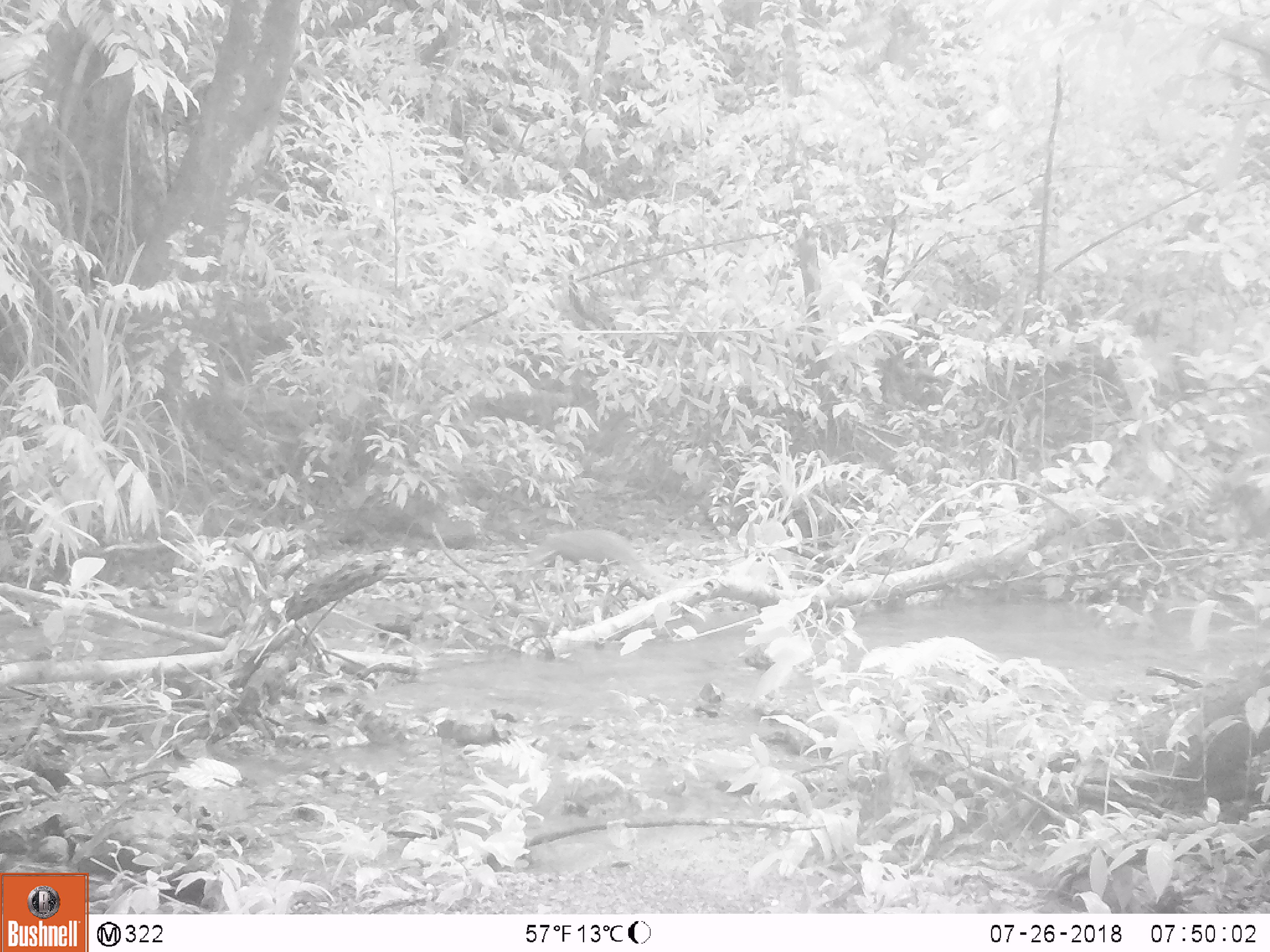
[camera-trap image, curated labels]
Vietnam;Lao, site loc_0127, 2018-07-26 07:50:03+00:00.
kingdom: Animalia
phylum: Chordata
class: Mammalia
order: Carnivora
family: Herpestidae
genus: Urva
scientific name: Urva urva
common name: crab-eating mongoose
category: crab eating mongoose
Crab eating mongoose (crab-eating mongoose) (Urva urva). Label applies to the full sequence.